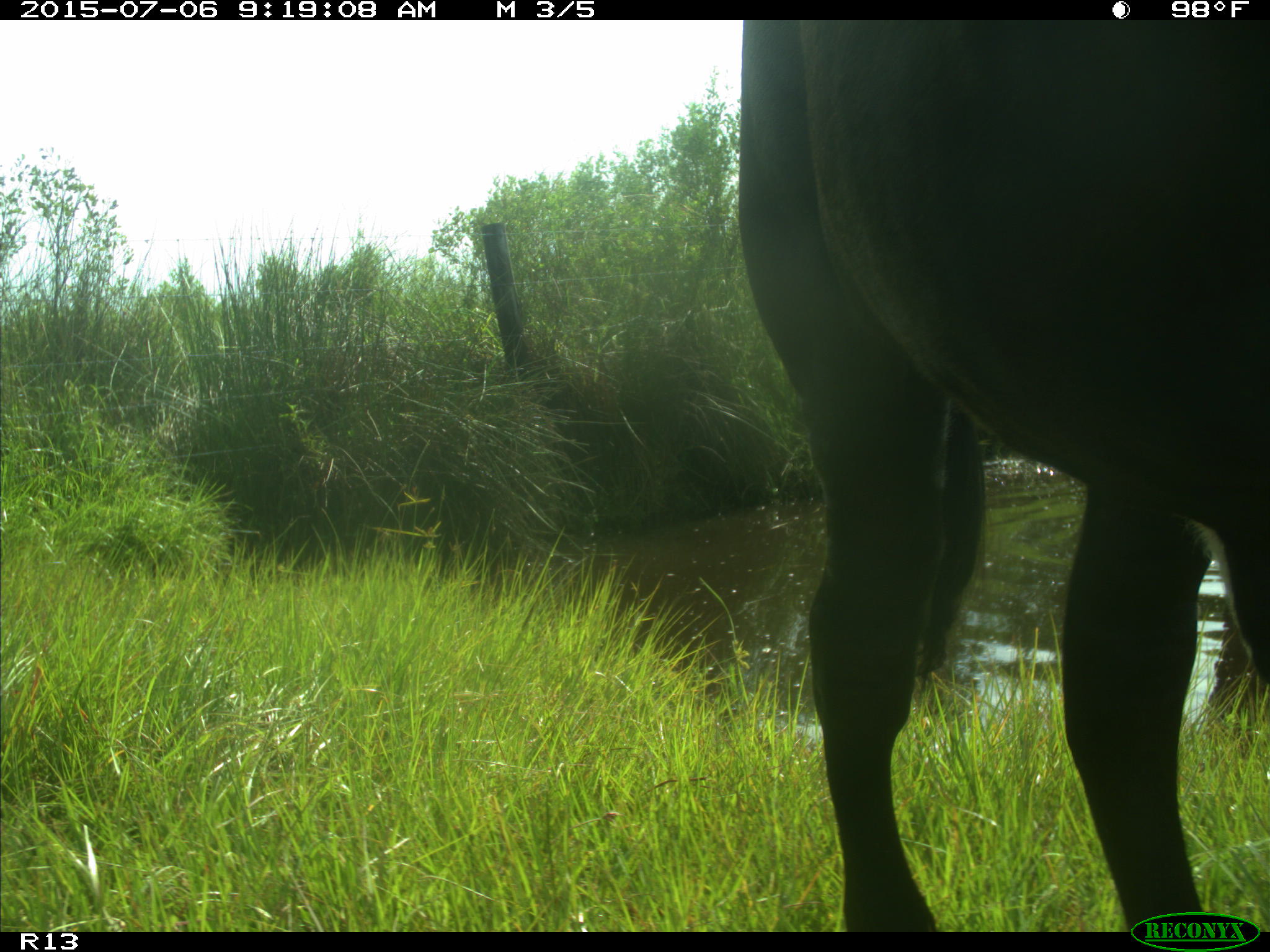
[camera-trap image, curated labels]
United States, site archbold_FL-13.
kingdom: Animalia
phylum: Chordata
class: Mammalia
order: Artiodactyla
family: Bovidae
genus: Bos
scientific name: Bos taurus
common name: domestic cow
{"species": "Bos taurus (domestic cow)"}